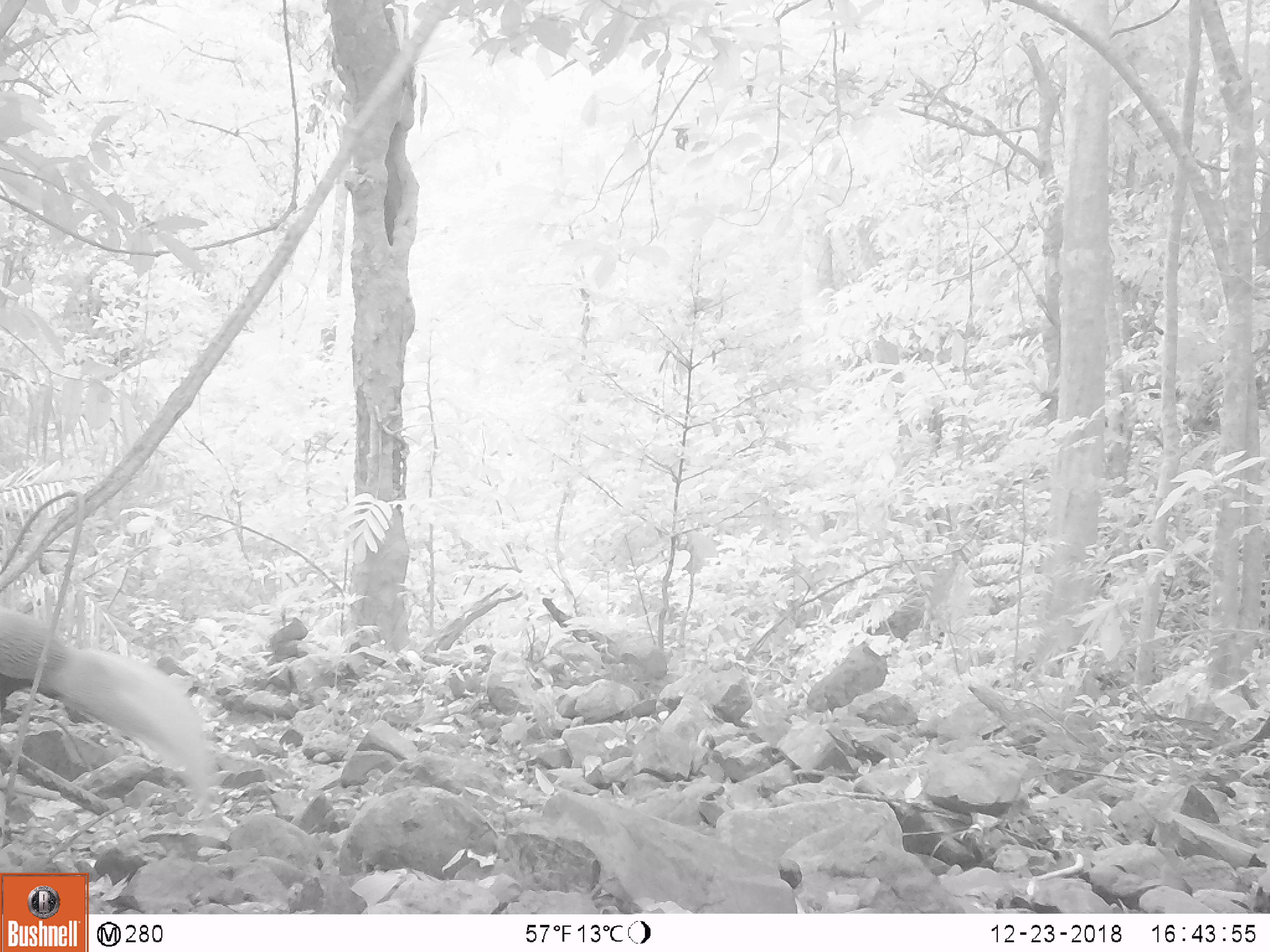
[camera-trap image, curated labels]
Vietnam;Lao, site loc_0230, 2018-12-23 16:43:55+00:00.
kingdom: Animalia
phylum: Chordata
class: Aves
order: Galliformes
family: Phasianidae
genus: Lophura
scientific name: Lophura nycthemera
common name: silver pheasant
Silver pheasant (Lophura nycthemera). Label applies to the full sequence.